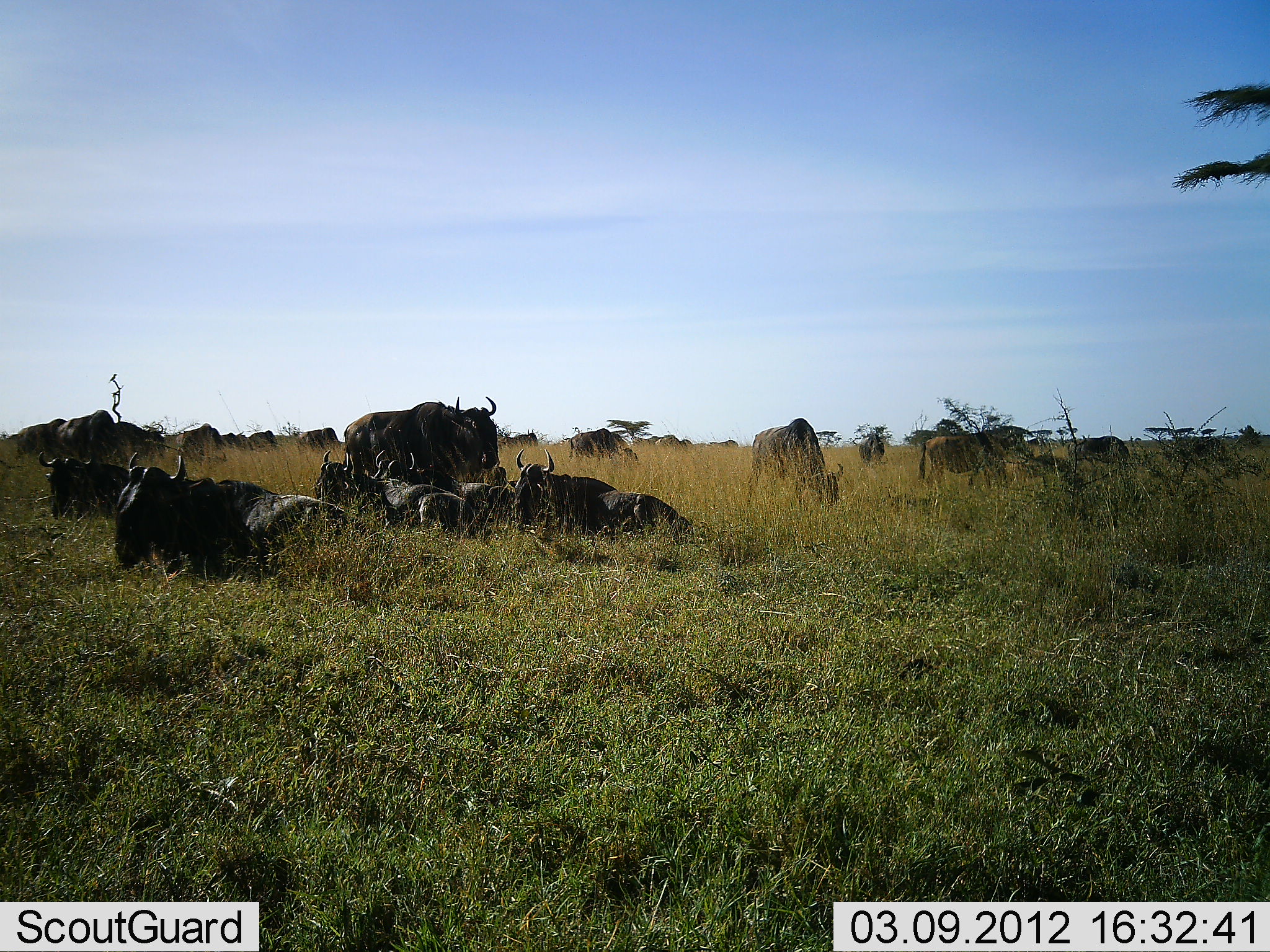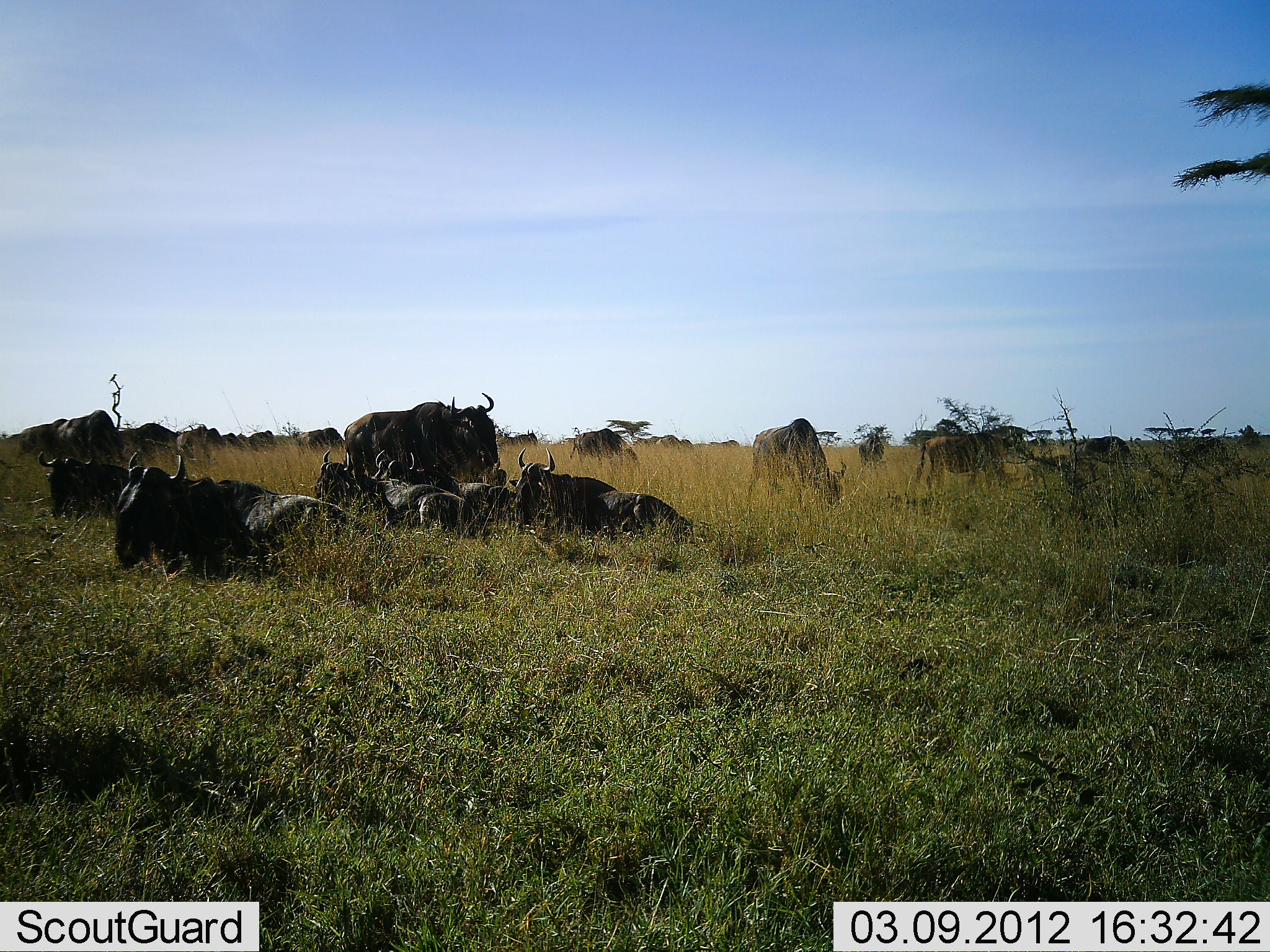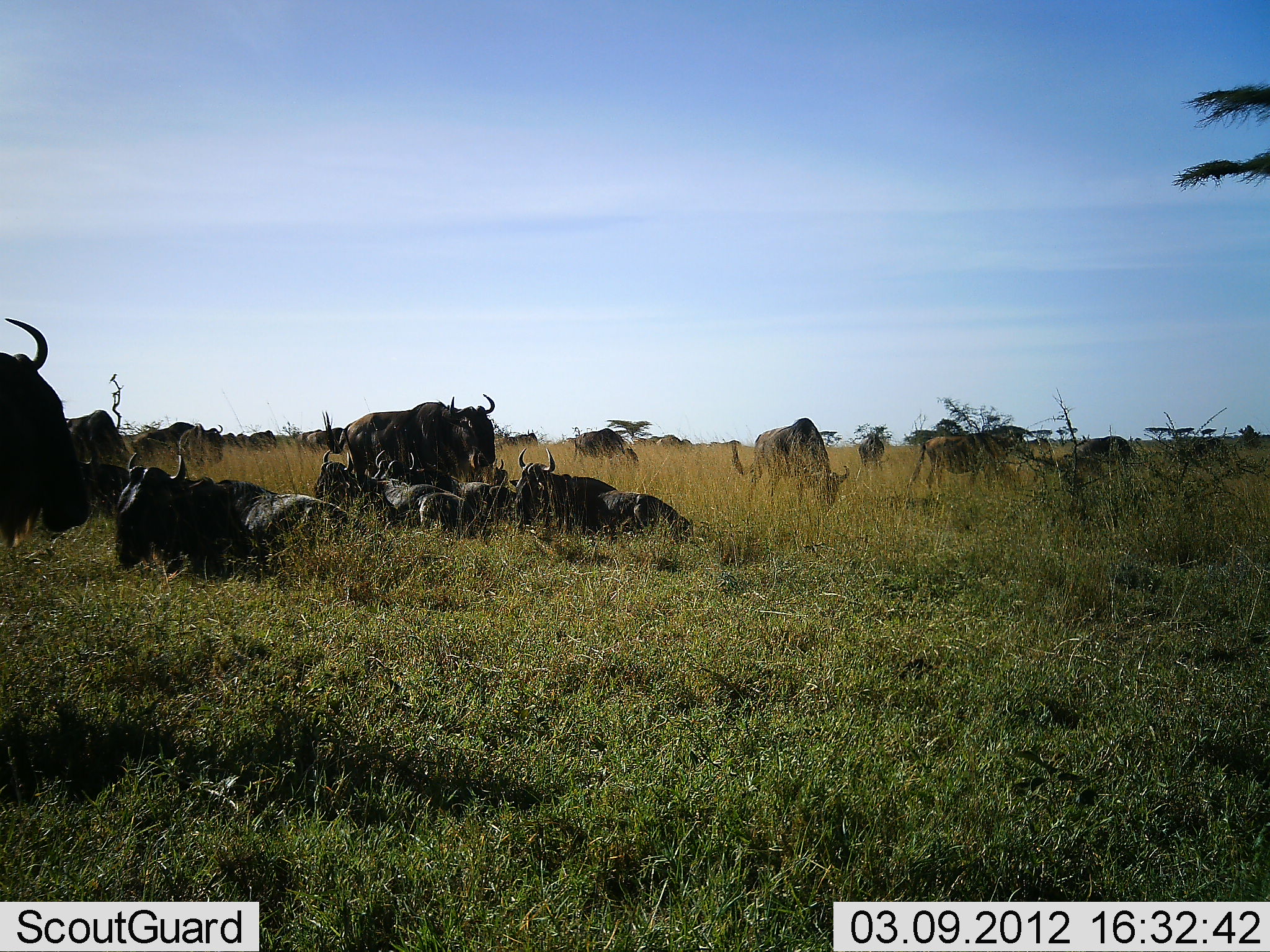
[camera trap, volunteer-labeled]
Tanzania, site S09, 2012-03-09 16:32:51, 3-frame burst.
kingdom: Animalia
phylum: Chordata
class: Mammalia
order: Artiodactyla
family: Bovidae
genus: Connochaetes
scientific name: Connochaetes taurinus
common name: blue wildebeest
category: wildebeest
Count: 11-50.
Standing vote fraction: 81%.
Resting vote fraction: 100%.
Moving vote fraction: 50%.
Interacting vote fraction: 19%.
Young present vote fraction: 6%.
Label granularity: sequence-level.